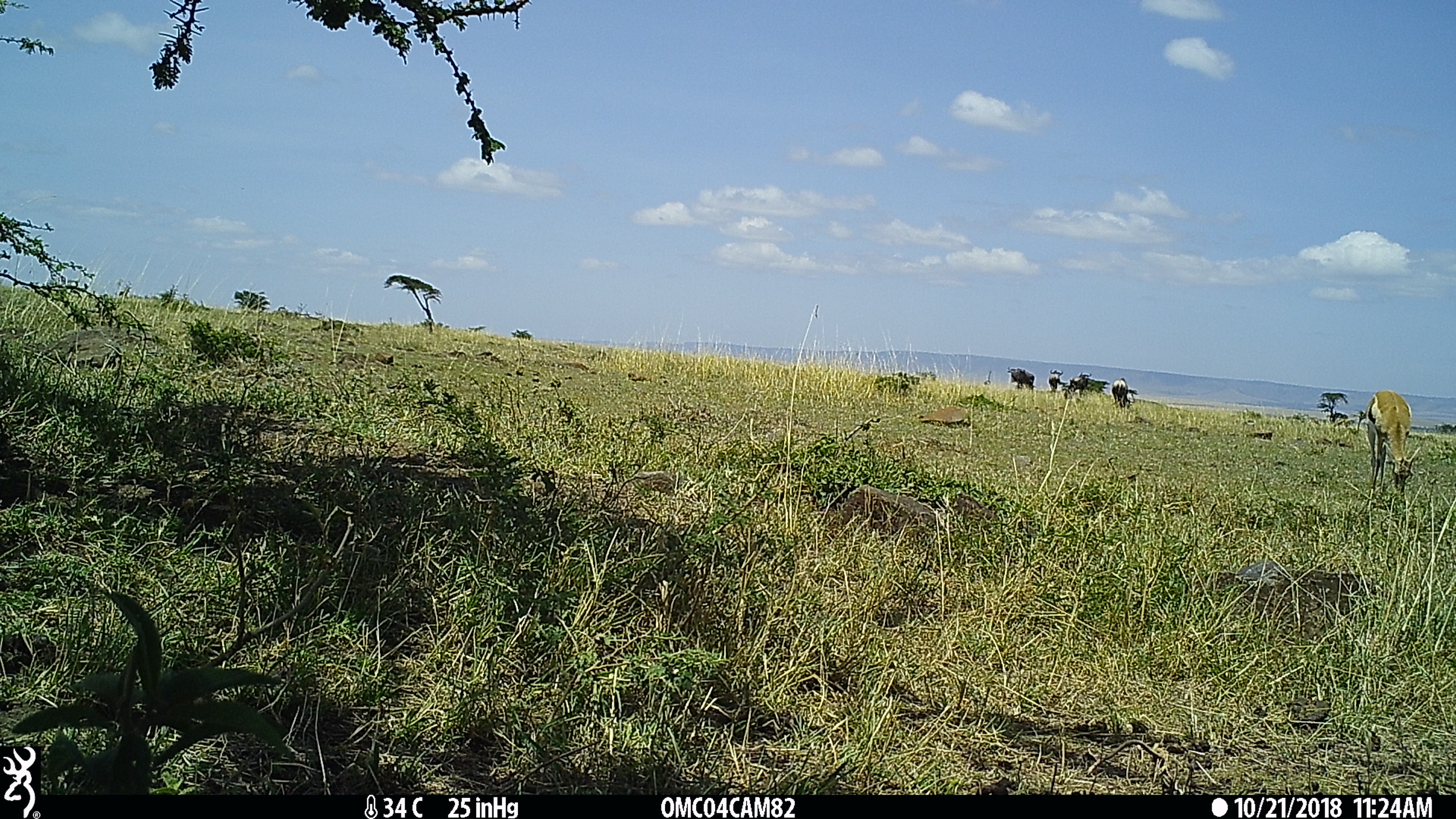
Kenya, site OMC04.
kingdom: Animalia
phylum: Chordata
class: Mammalia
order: Artiodactyla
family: Bovidae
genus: Connochaetes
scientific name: Connochaetes taurinus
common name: blue wildebeest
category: wildebeest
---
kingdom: Animalia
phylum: Chordata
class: Mammalia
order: Artiodactyla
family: Bovidae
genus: Eudorcas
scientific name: Eudorcas thomsonii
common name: thomon's gazelle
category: gazelle thomsons